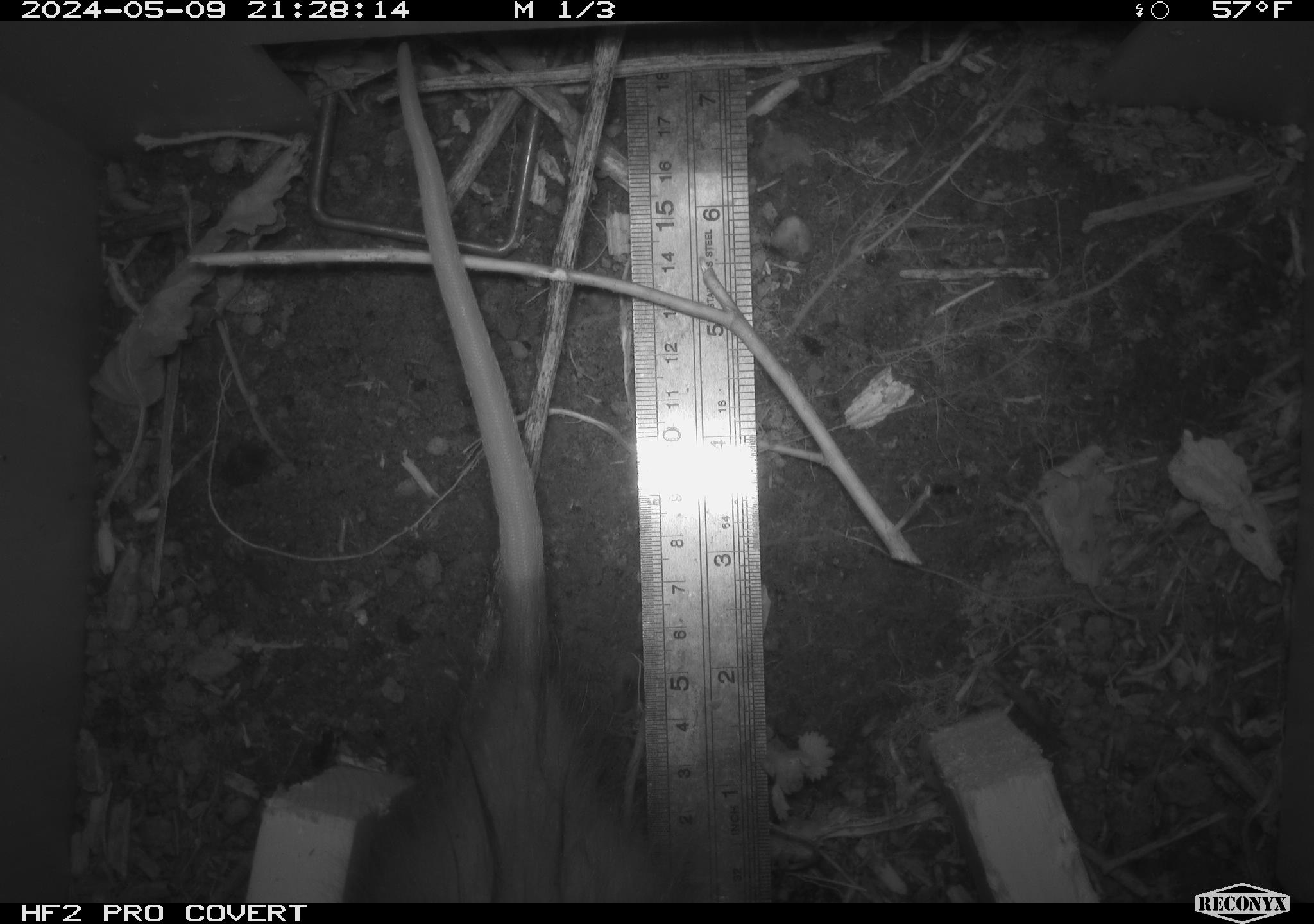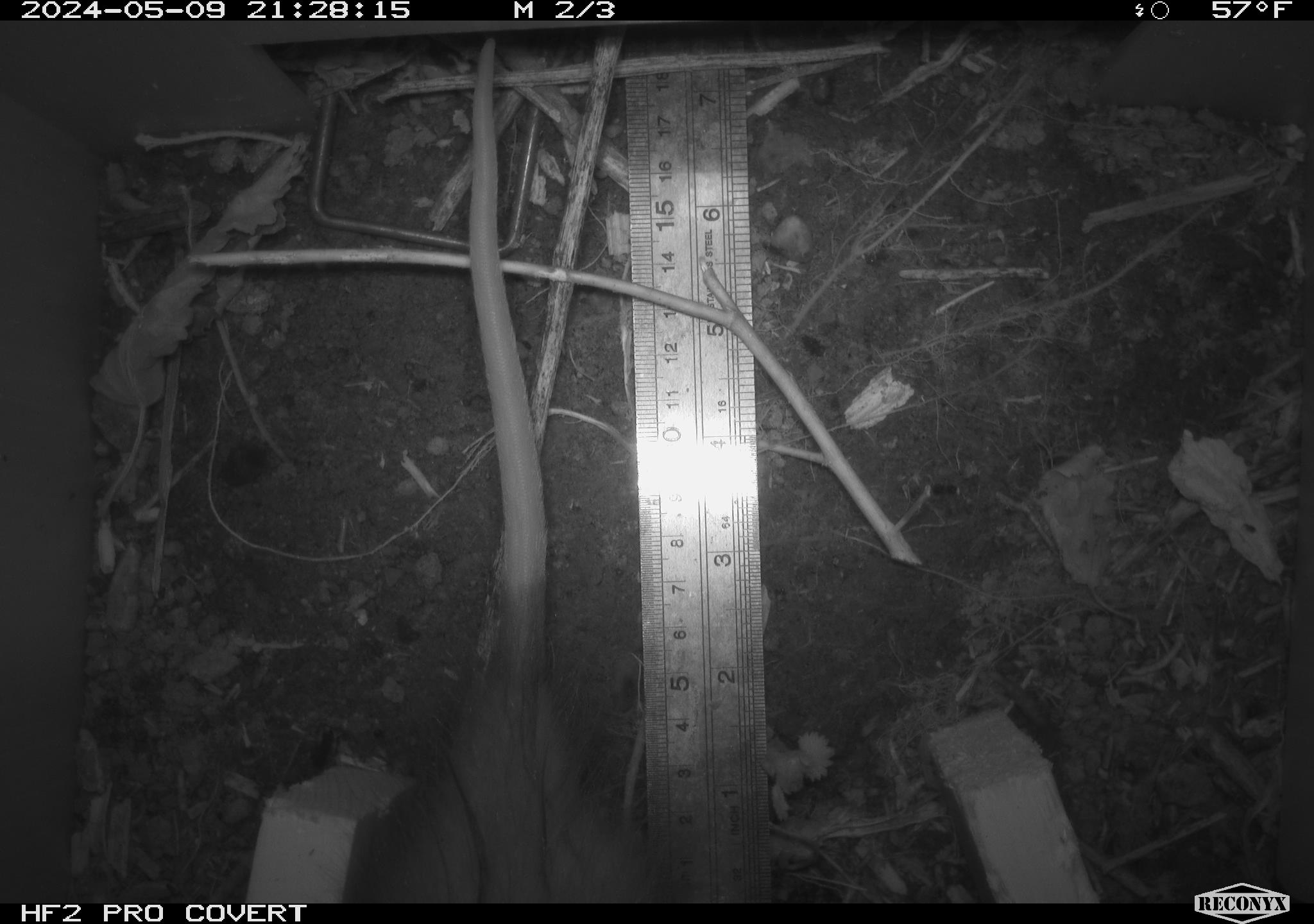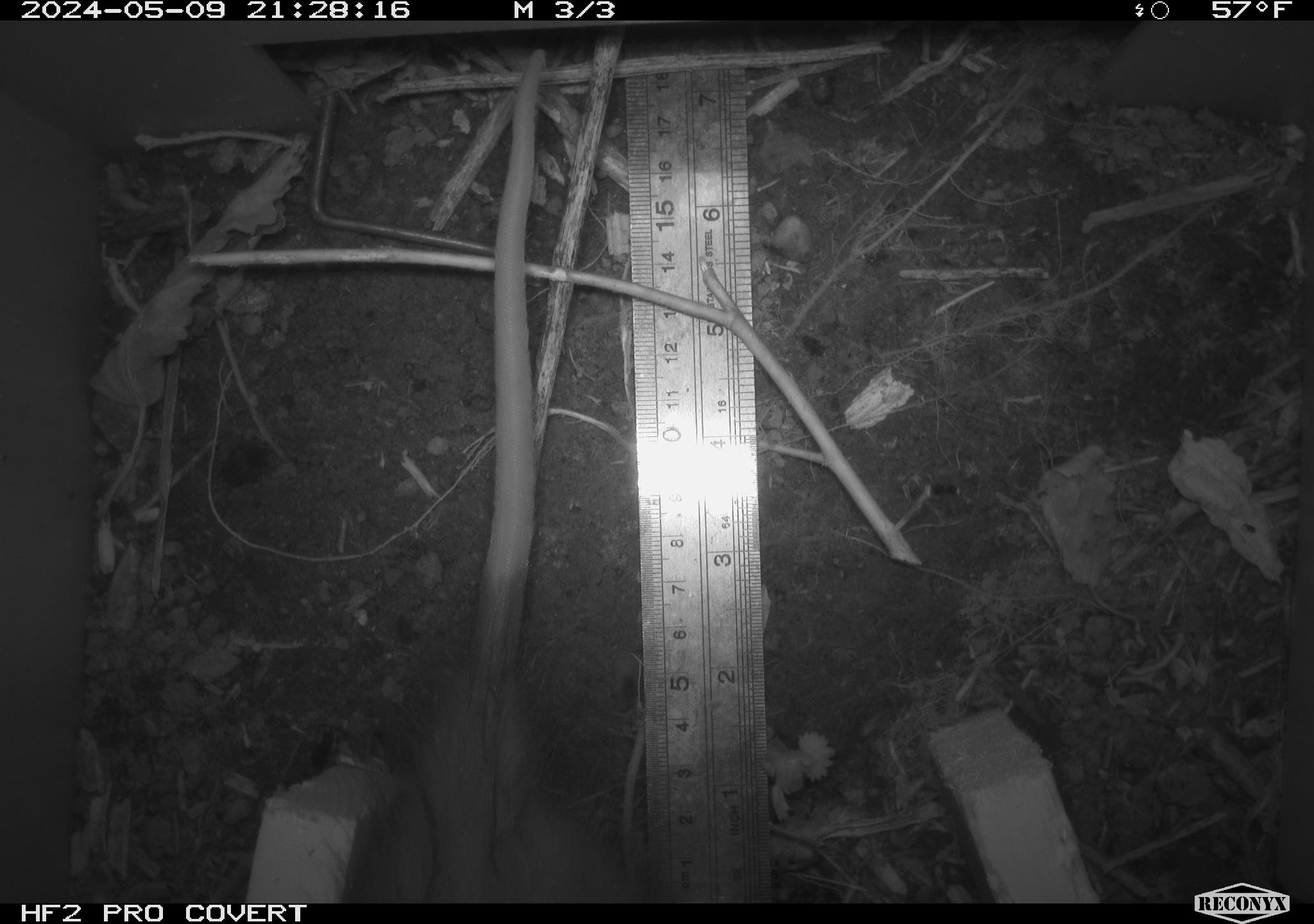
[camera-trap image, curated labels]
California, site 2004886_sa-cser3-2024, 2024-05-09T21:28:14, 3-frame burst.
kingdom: Animalia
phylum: Chordata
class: Mammalia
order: Rodentia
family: Muridae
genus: Rattus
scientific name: Rattus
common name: rat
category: rattus species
Rattus species (rat) (Rattus).